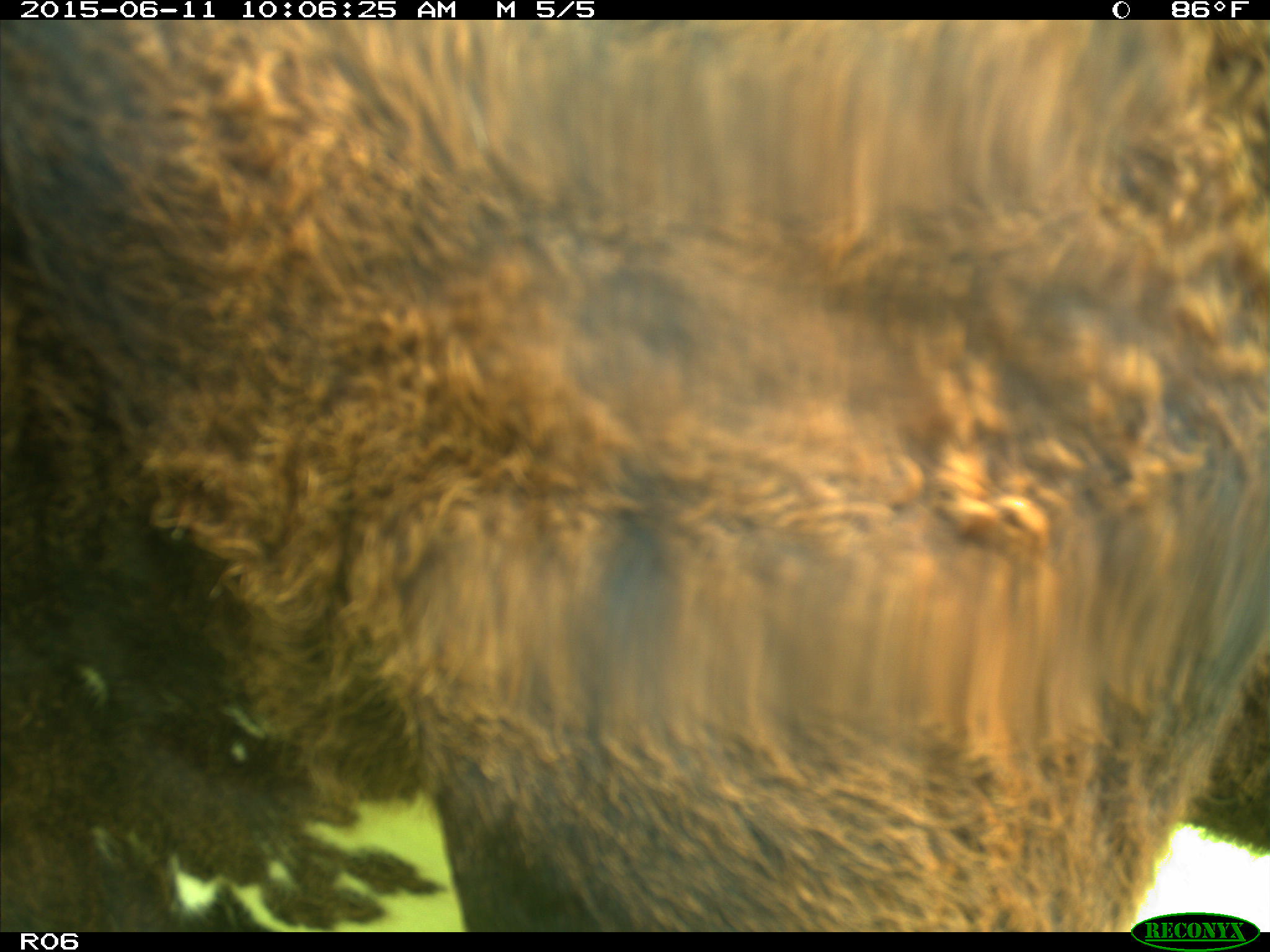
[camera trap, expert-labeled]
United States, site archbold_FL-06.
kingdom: Animalia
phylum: Chordata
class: Mammalia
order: Artiodactyla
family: Bovidae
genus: Bos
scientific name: Bos taurus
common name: domestic cow